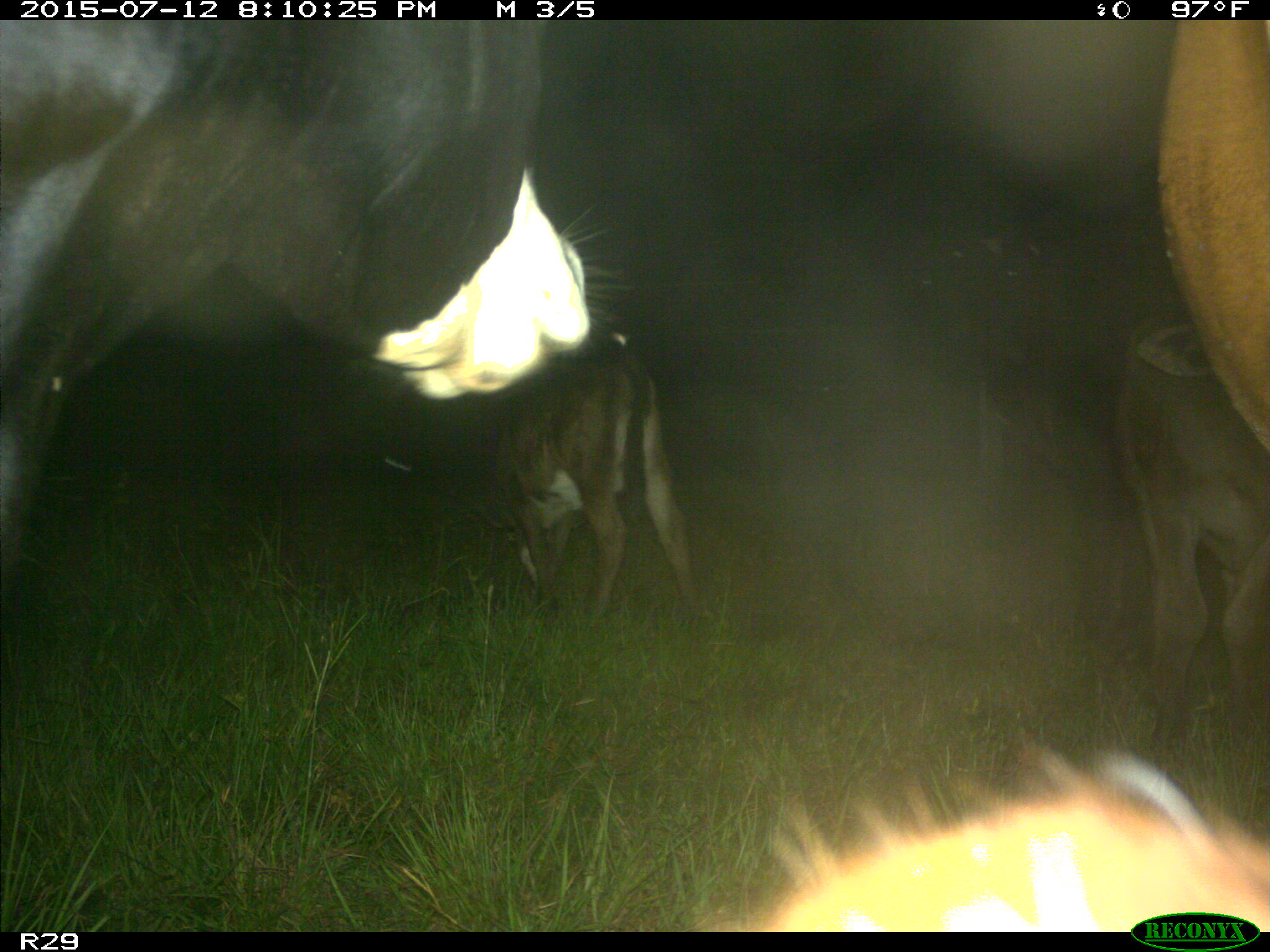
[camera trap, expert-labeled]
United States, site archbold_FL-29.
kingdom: Animalia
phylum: Chordata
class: Mammalia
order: Artiodactyla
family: Bovidae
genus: Bos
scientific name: Bos taurus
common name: domestic cow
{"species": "Bos taurus (domestic cow)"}